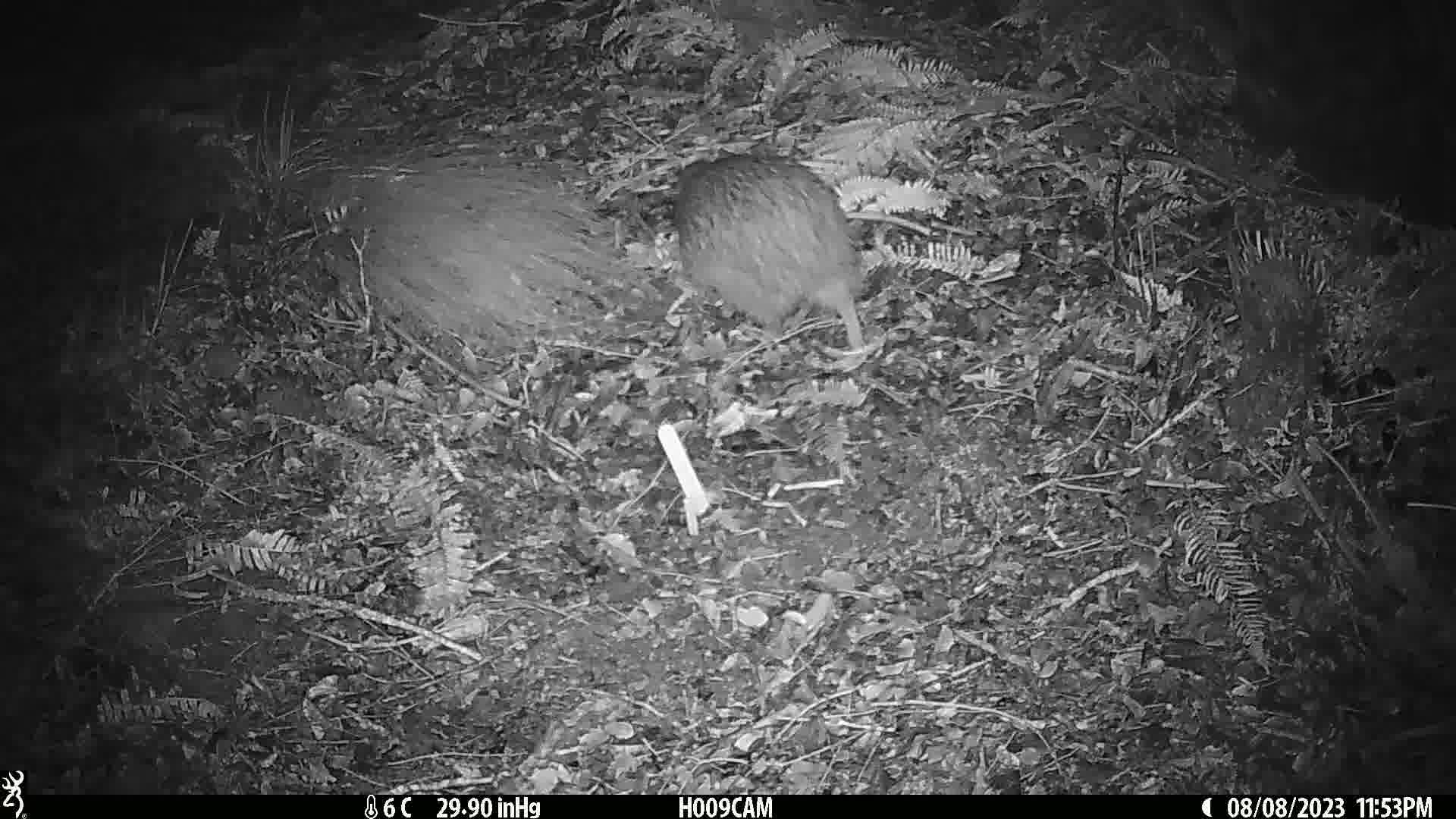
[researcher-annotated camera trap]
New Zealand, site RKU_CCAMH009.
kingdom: Animalia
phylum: Chordata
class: Aves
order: Apterygiformes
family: Apterygidae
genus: Apteryx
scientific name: Apteryx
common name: kiwi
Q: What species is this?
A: Kiwi (Apteryx).